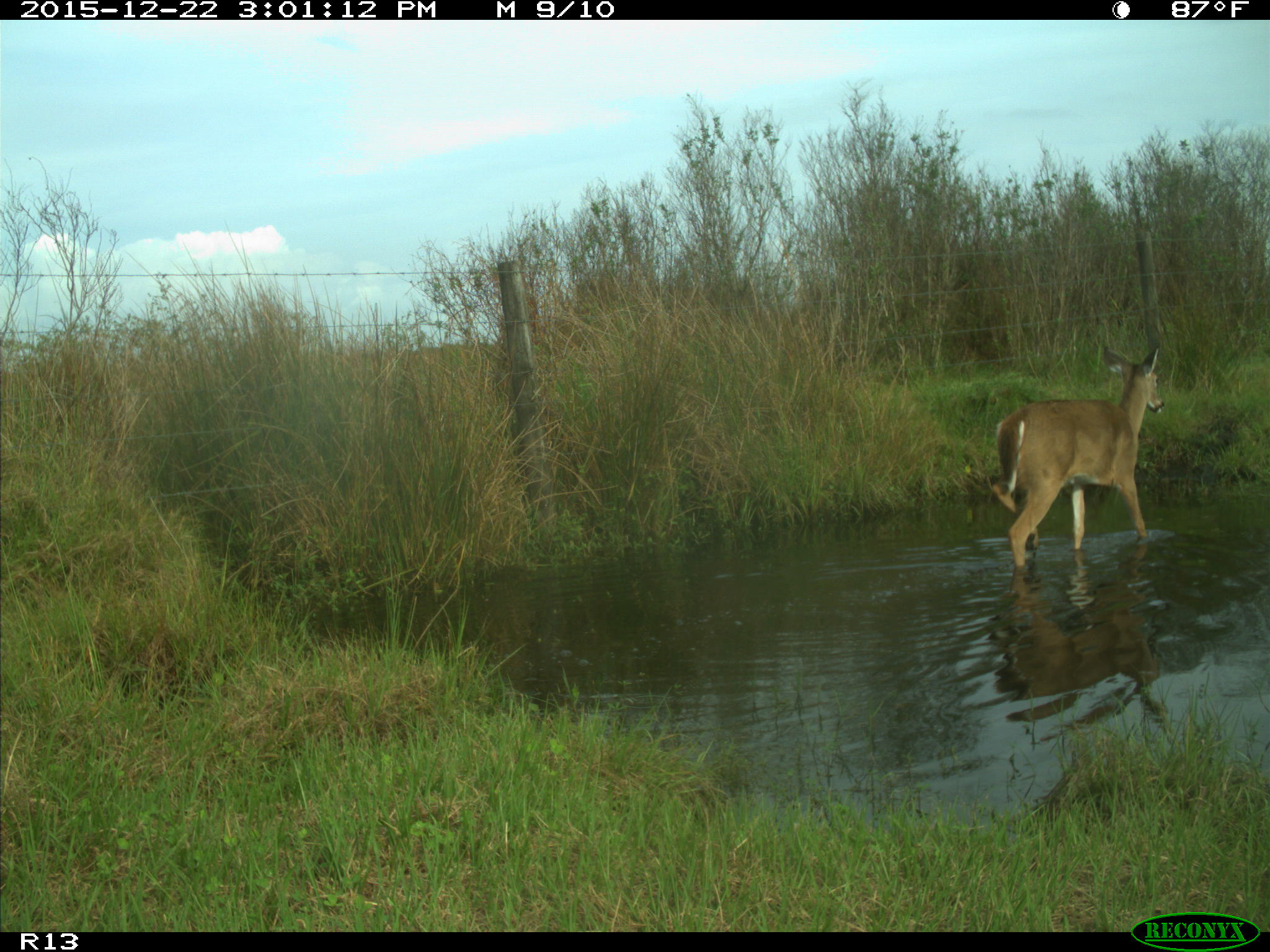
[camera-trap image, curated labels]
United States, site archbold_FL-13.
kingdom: Animalia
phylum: Chordata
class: Mammalia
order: Artiodactyla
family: Cervidae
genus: Odocoileus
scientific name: Odocoileus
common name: deer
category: unidentified deer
Unidentified deer (deer) (Odocoileus).